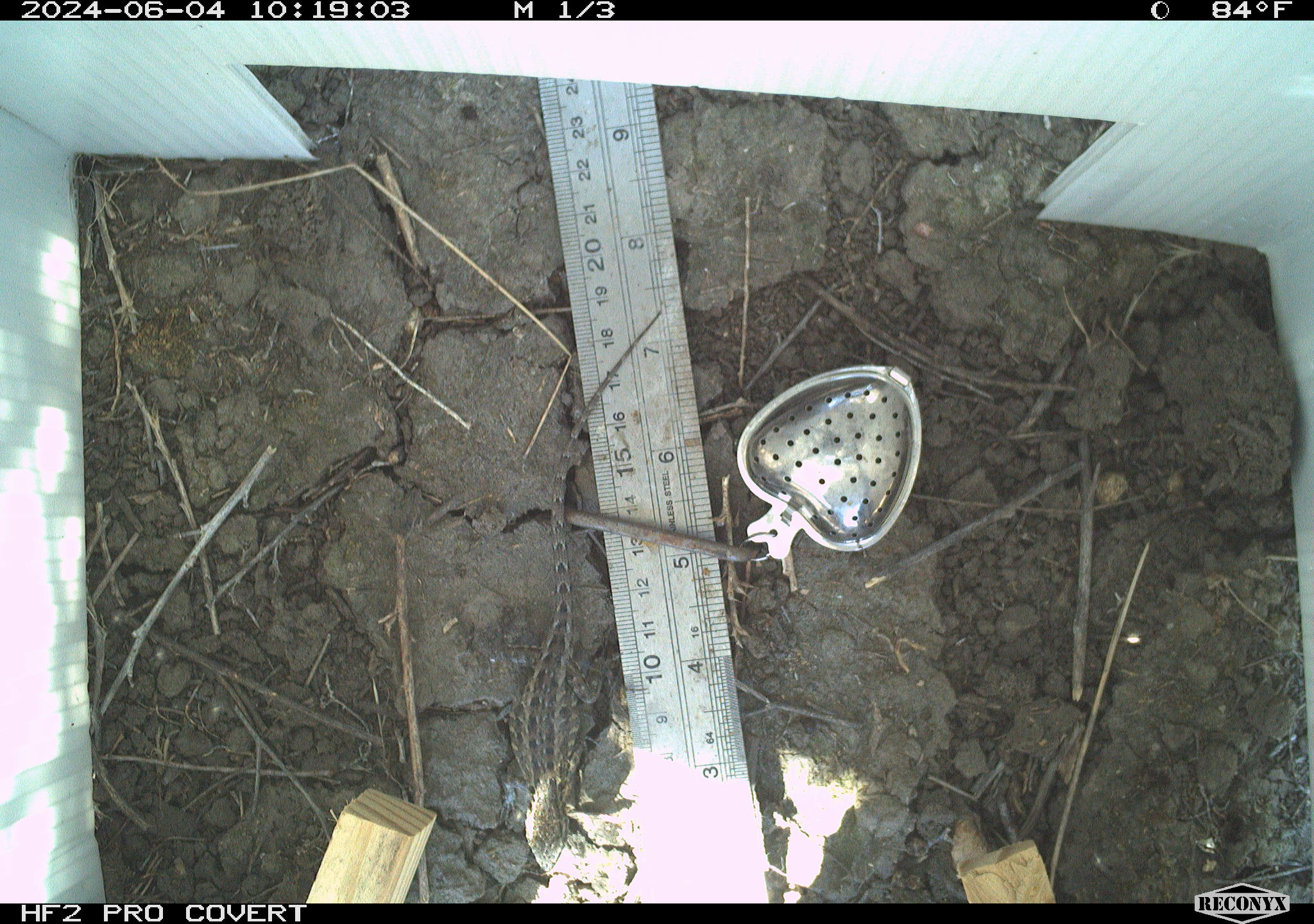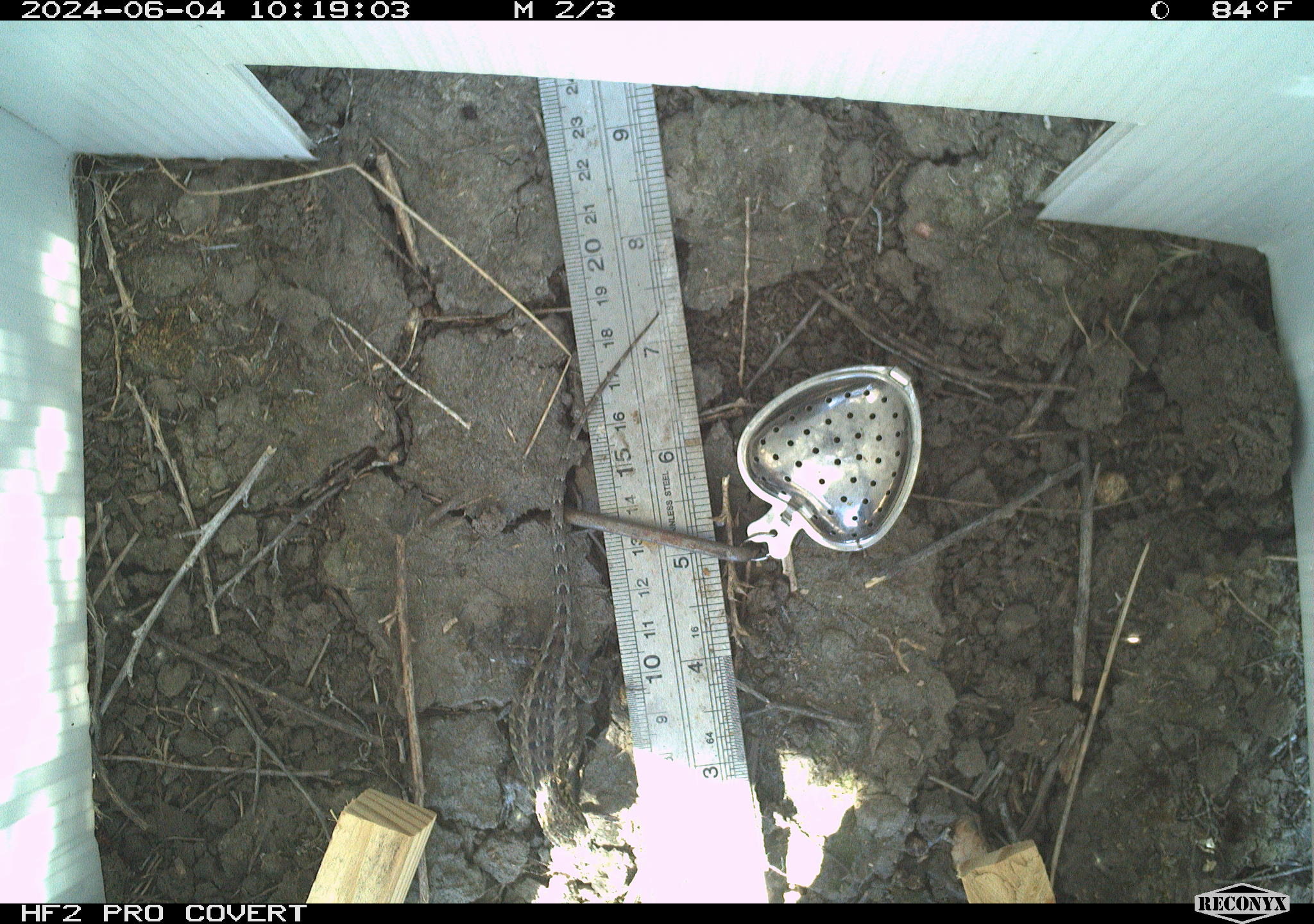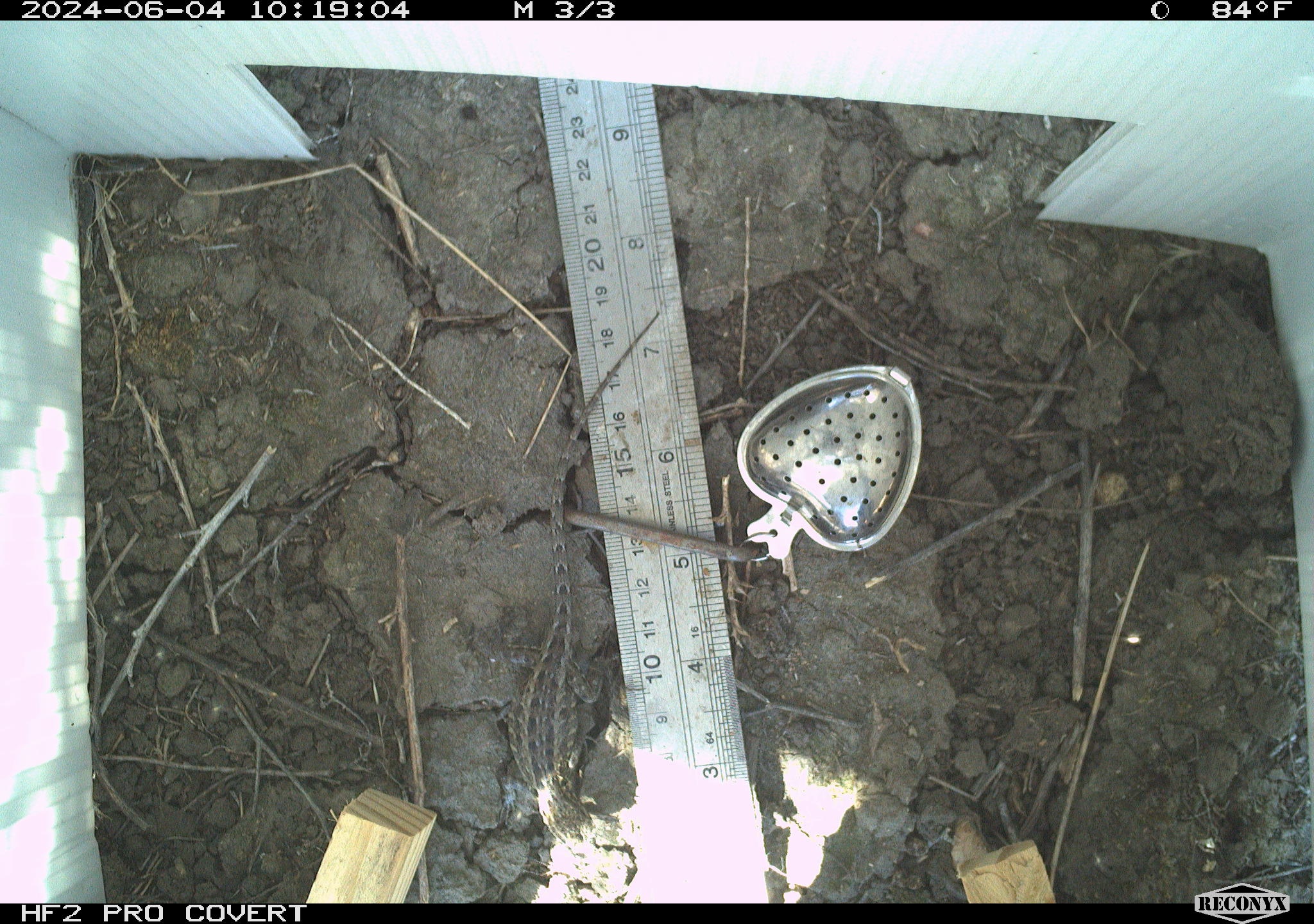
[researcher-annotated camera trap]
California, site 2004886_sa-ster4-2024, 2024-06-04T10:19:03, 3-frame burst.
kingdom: Animalia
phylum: Chordata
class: Reptilia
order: Squamata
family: Phrynosomatidae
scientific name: Phrynosomatidae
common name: phrynosomatid lizards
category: phrynosomatidae family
Phrynosomatidae family (phrynosomatid lizards) (Phrynosomatidae).